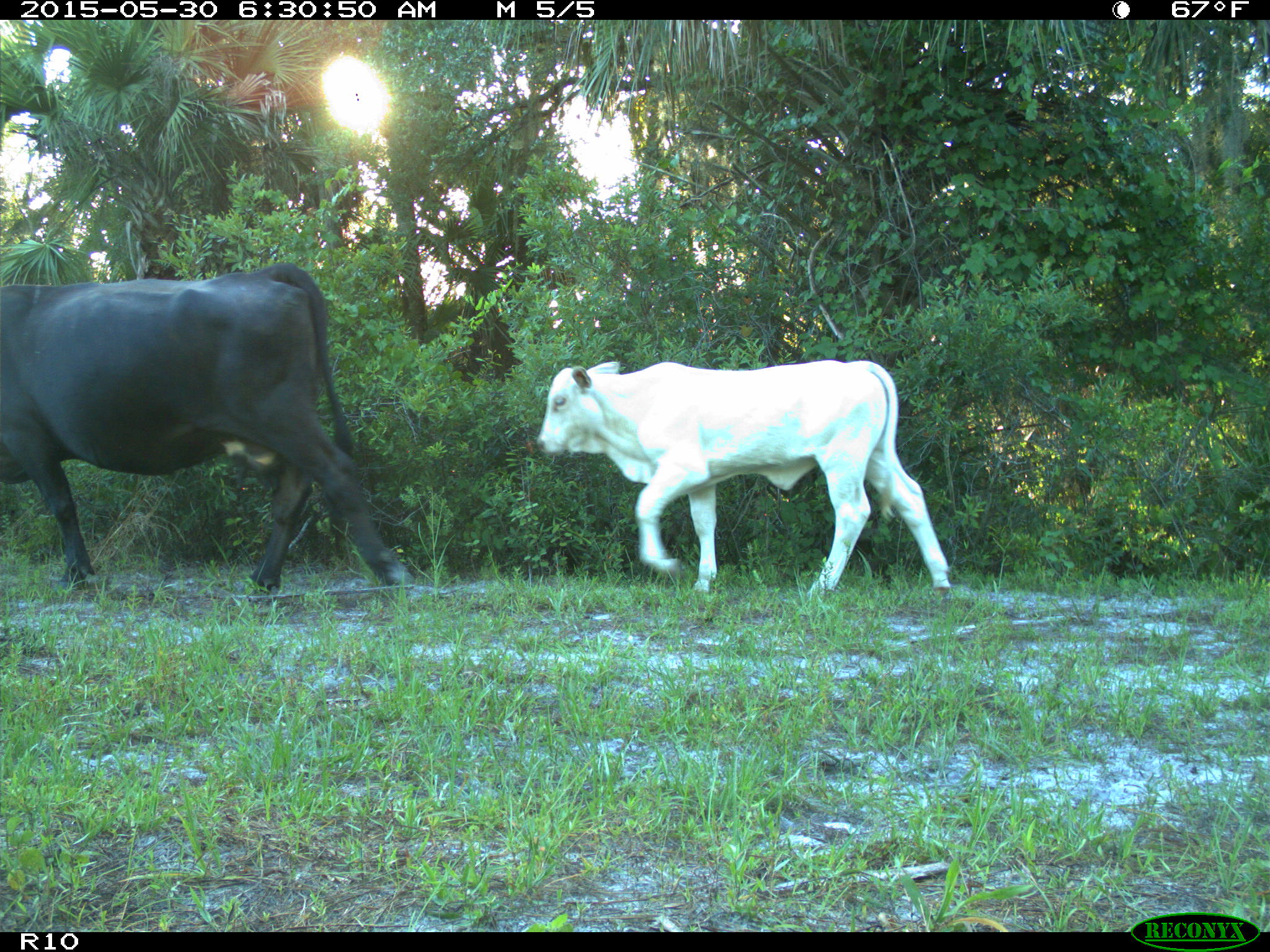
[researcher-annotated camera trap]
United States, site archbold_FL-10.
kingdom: Animalia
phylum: Chordata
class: Mammalia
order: Artiodactyla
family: Bovidae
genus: Bos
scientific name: Bos taurus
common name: domestic cow